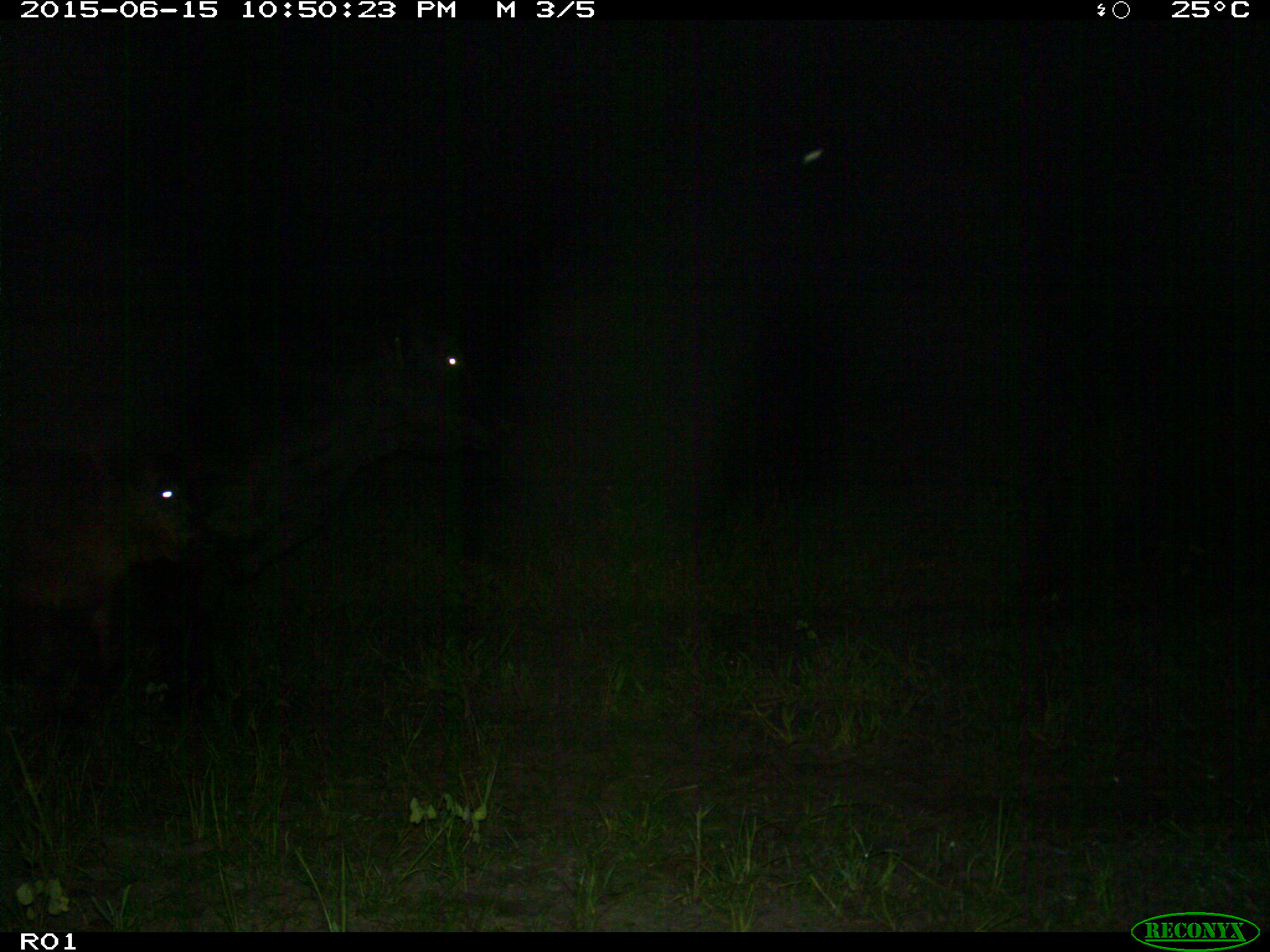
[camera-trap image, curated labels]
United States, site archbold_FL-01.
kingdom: Animalia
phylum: Chordata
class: Mammalia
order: Artiodactyla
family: Bovidae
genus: Bos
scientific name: Bos taurus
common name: domestic cow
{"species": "Bos taurus (domestic cow)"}